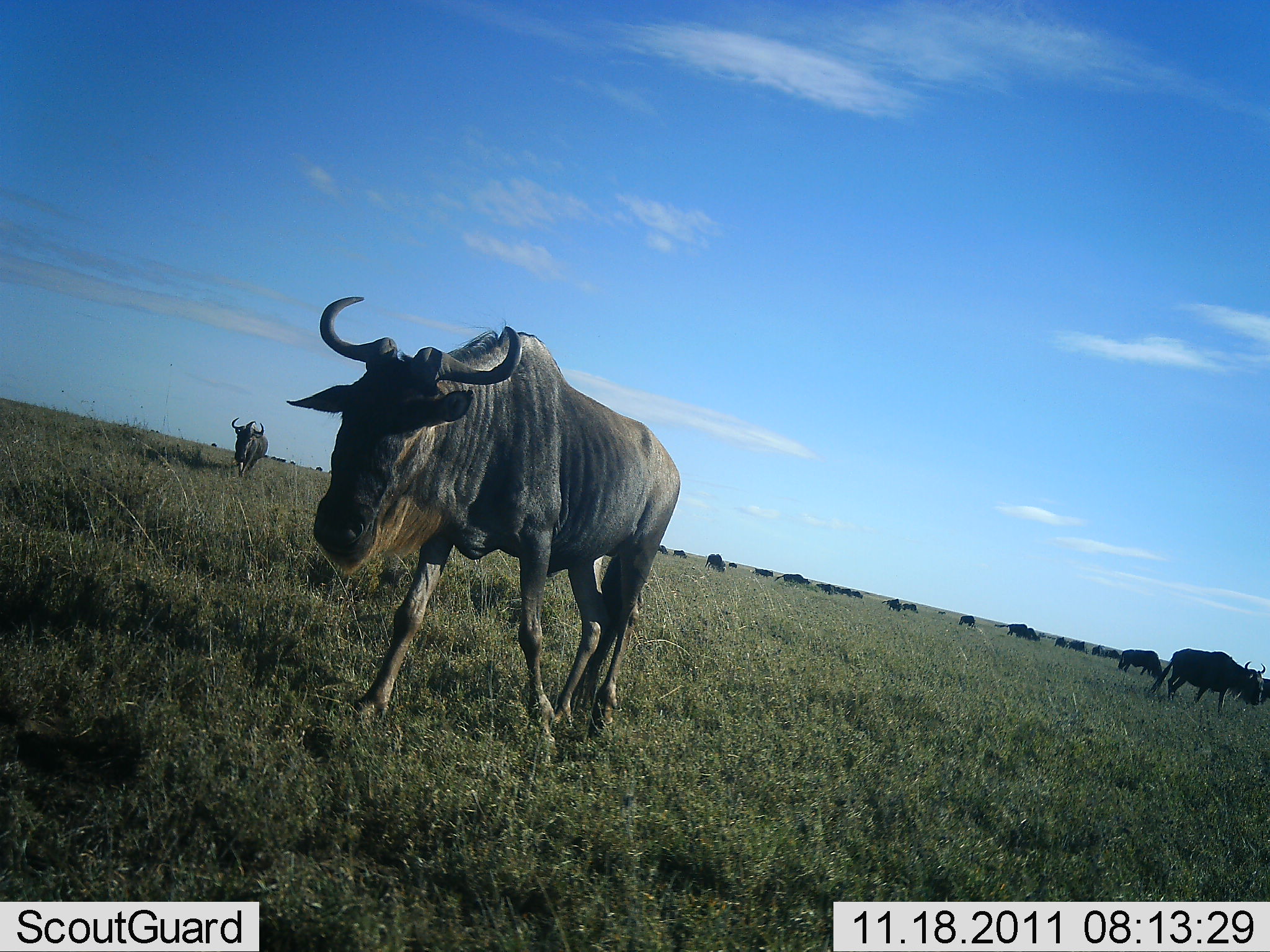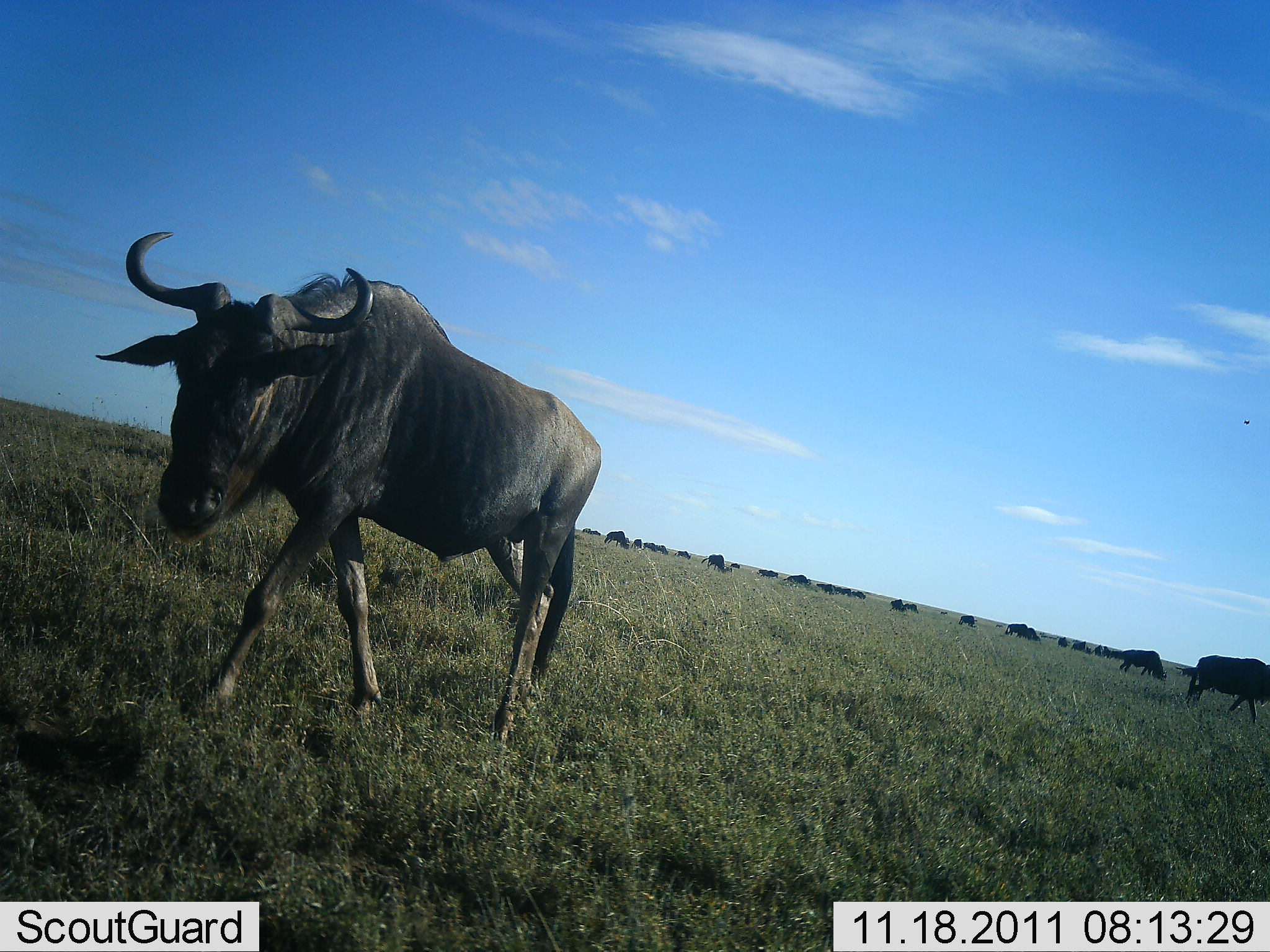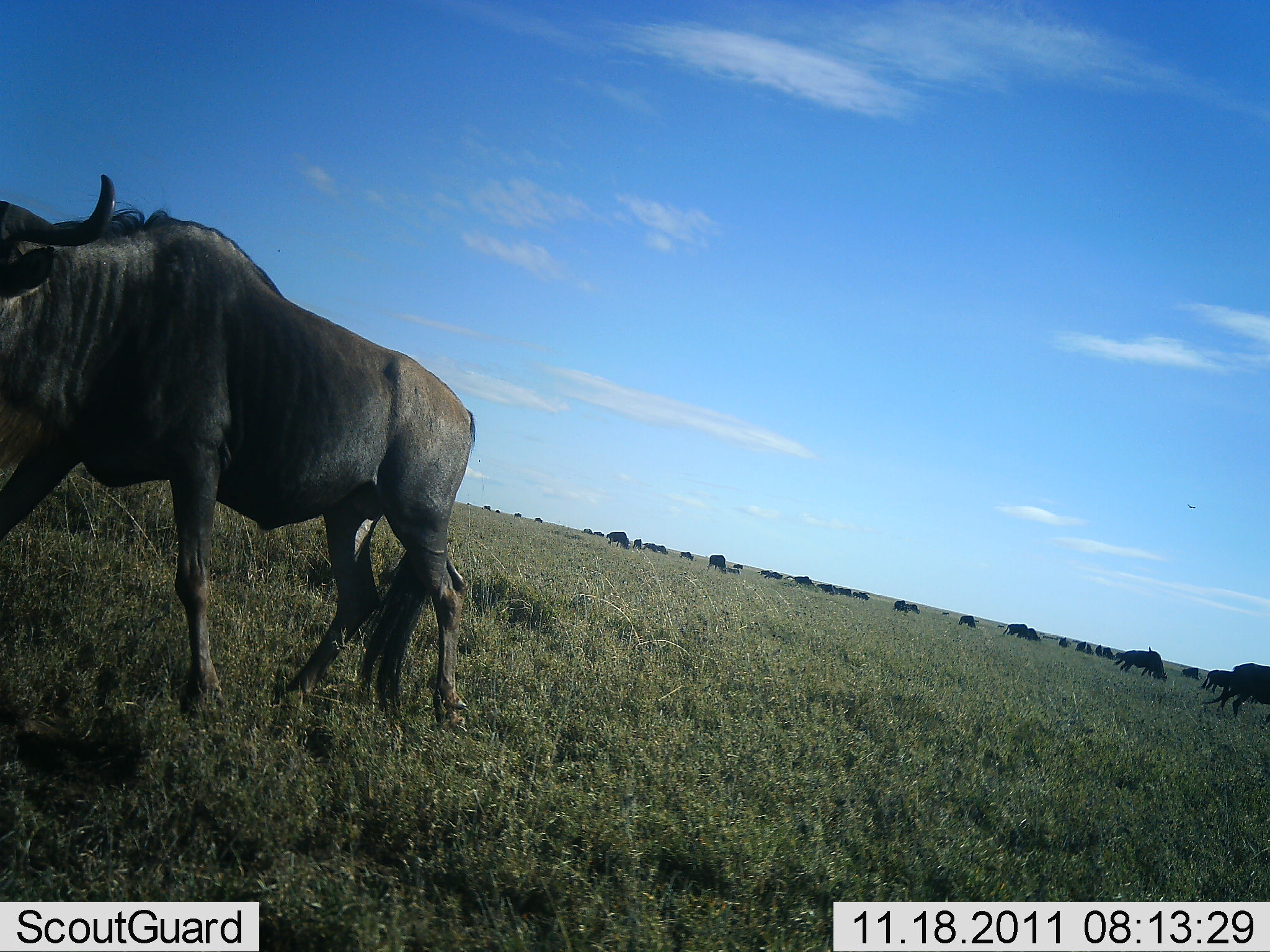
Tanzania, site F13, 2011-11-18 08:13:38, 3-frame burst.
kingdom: Animalia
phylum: Chordata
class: Mammalia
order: Artiodactyla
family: Bovidae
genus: Connochaetes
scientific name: Connochaetes taurinus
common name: blue wildebeest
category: wildebeest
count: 11-50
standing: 43%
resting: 14%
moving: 86%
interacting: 14%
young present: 0%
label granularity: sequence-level